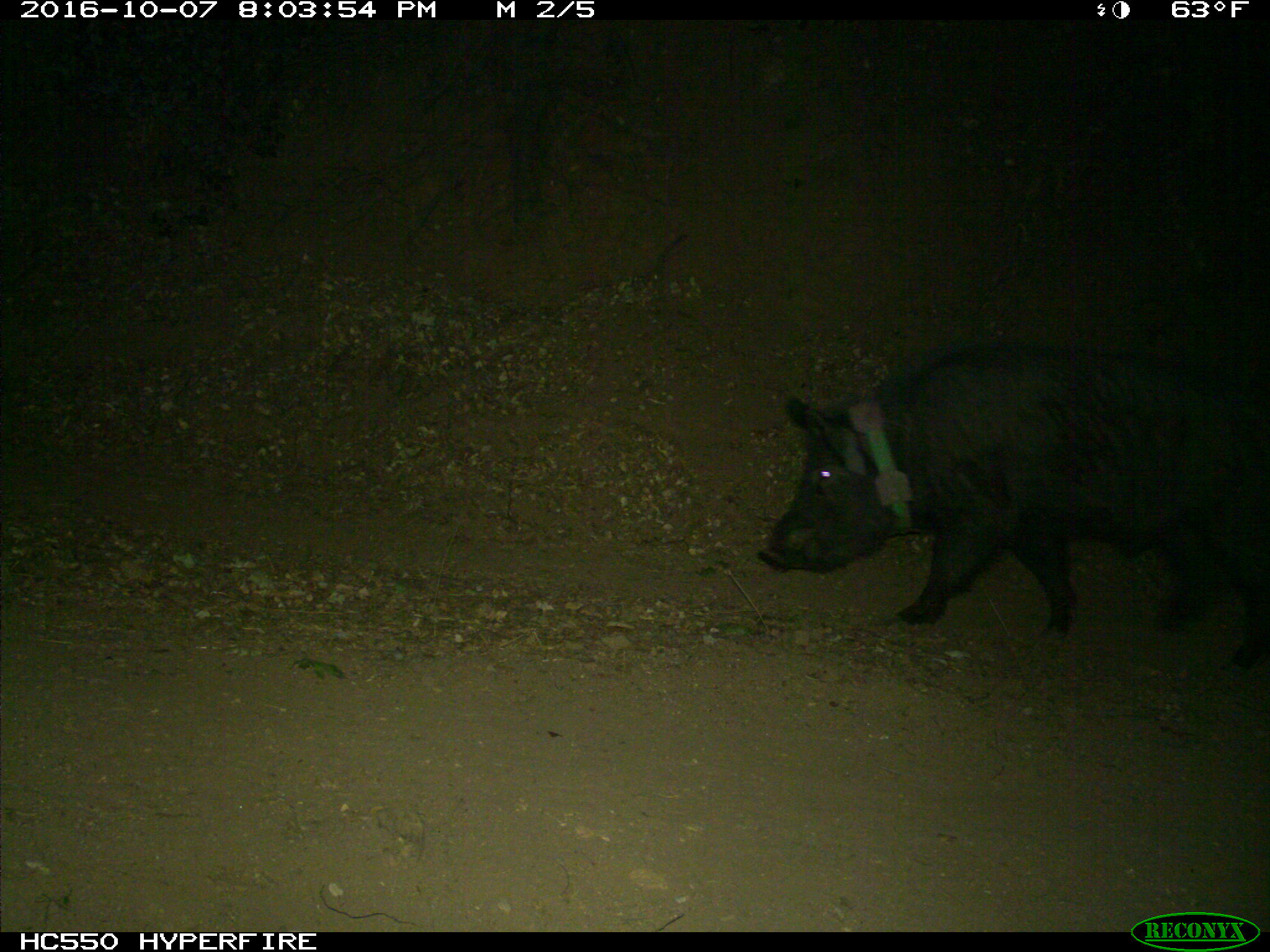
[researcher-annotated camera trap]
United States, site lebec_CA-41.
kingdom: Animalia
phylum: Chordata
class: Mammalia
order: Artiodactyla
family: Suidae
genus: Sus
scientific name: Sus scrofa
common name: wild boar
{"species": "Sus scrofa (wild boar)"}